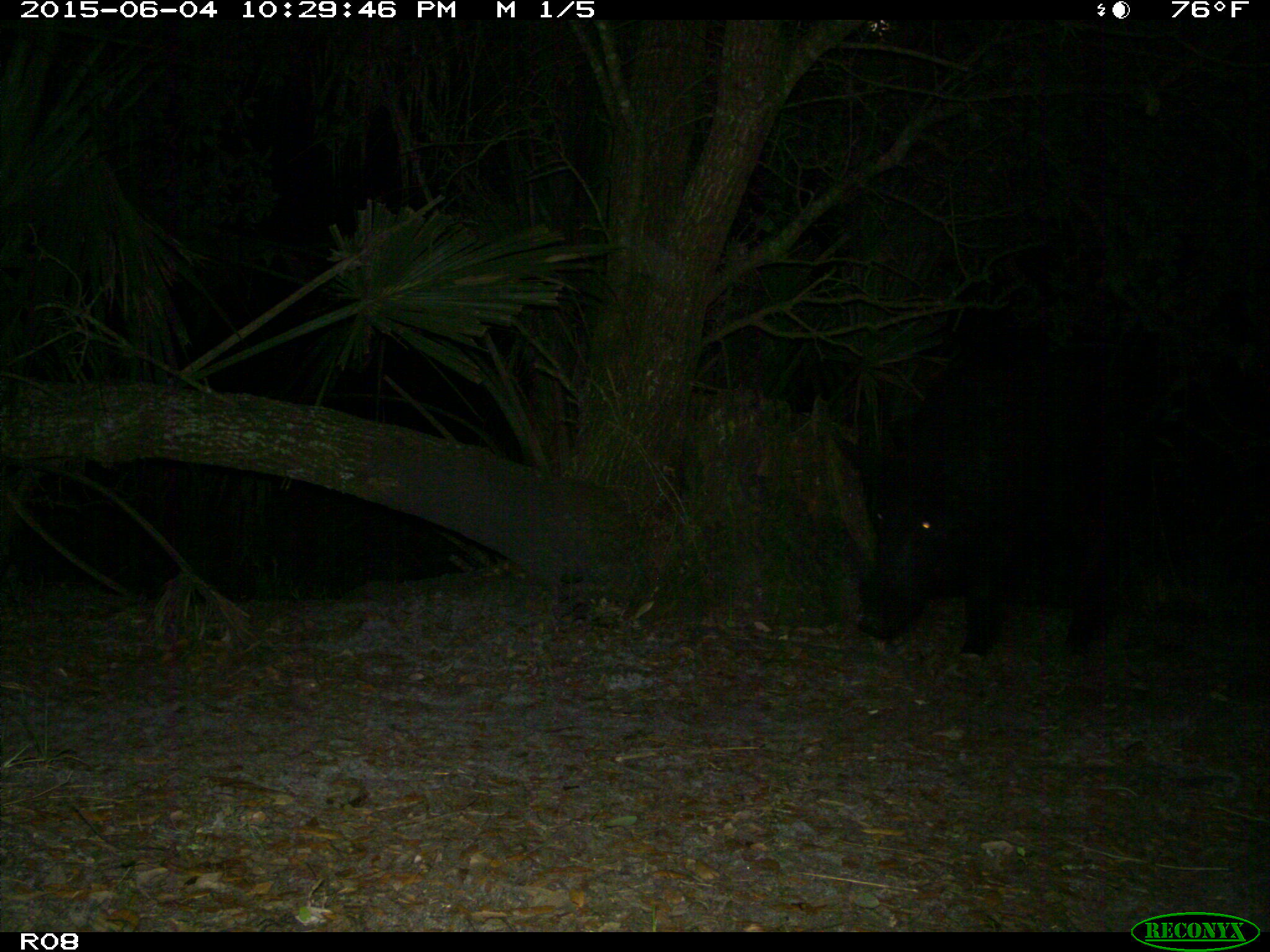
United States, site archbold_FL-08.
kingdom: Animalia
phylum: Chordata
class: Mammalia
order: Artiodactyla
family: Suidae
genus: Sus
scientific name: Sus scrofa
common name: wild boar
Sus scrofa (wild boar).